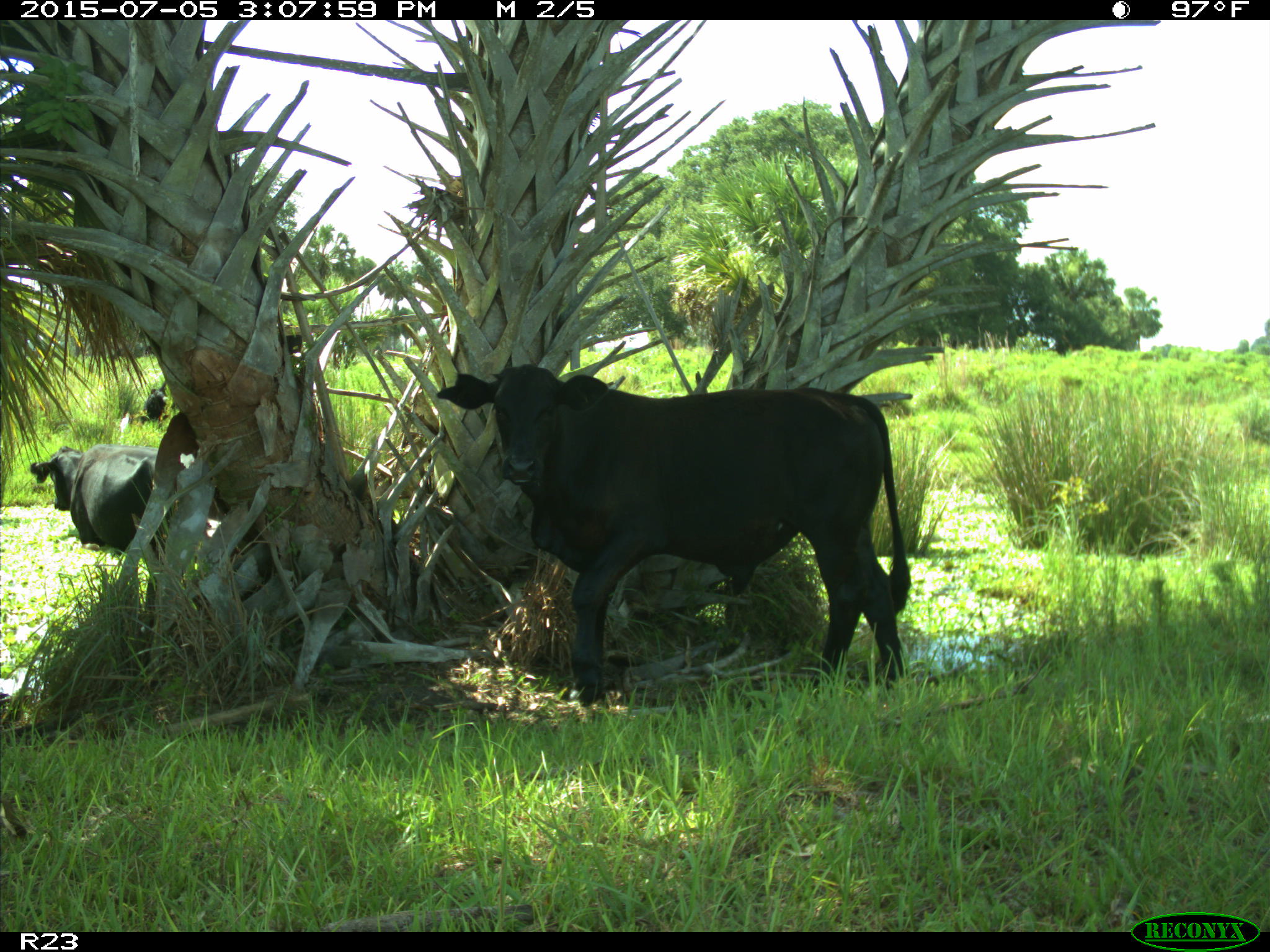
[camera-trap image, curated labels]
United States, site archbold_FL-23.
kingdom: Animalia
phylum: Chordata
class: Mammalia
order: Artiodactyla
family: Bovidae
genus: Bos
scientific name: Bos taurus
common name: domestic cow